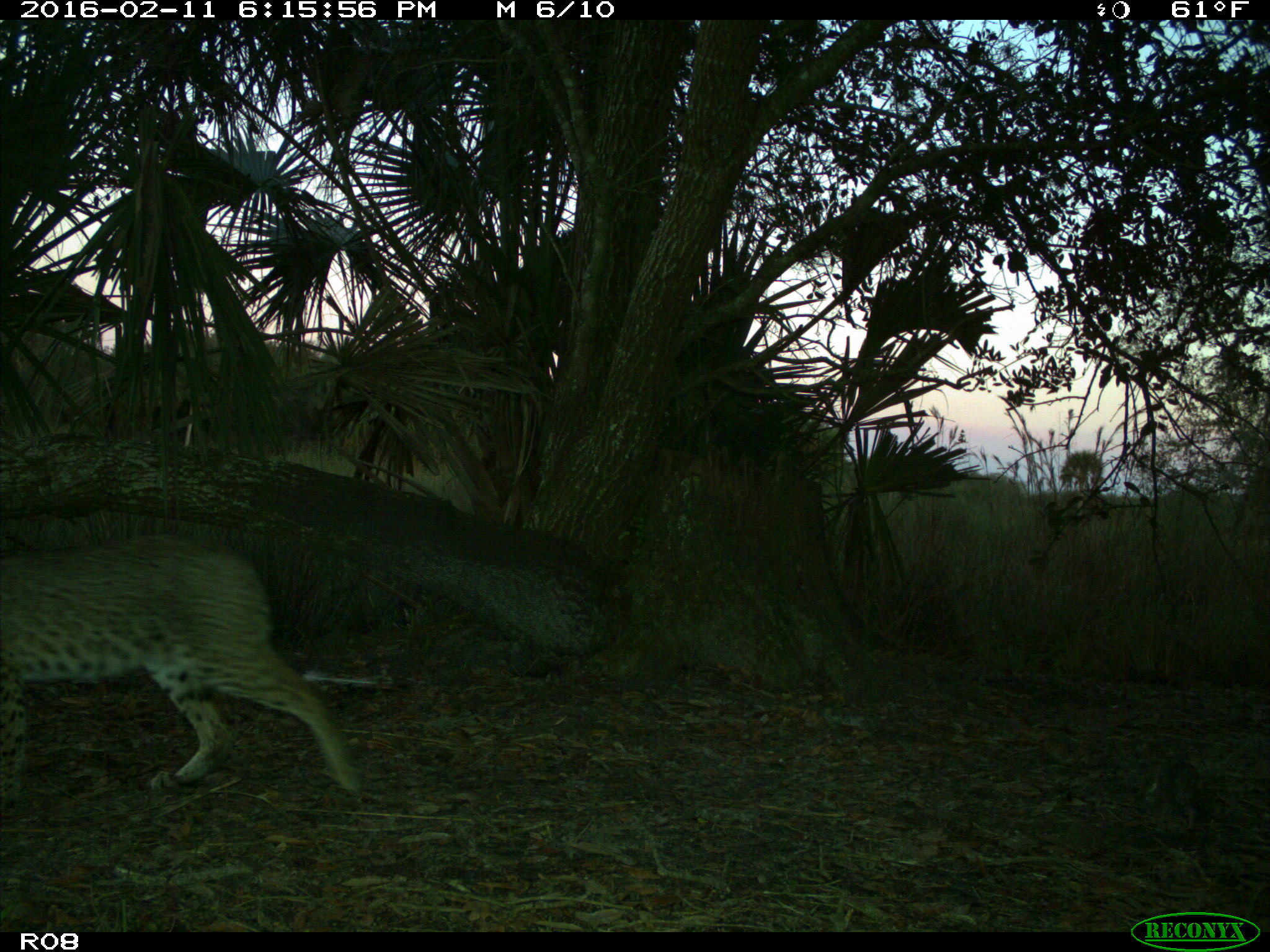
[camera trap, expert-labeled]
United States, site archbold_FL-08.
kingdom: Animalia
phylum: Chordata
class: Mammalia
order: Carnivora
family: Felidae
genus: Lynx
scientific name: Lynx rufus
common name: bobcat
Lynx rufus (bobcat).